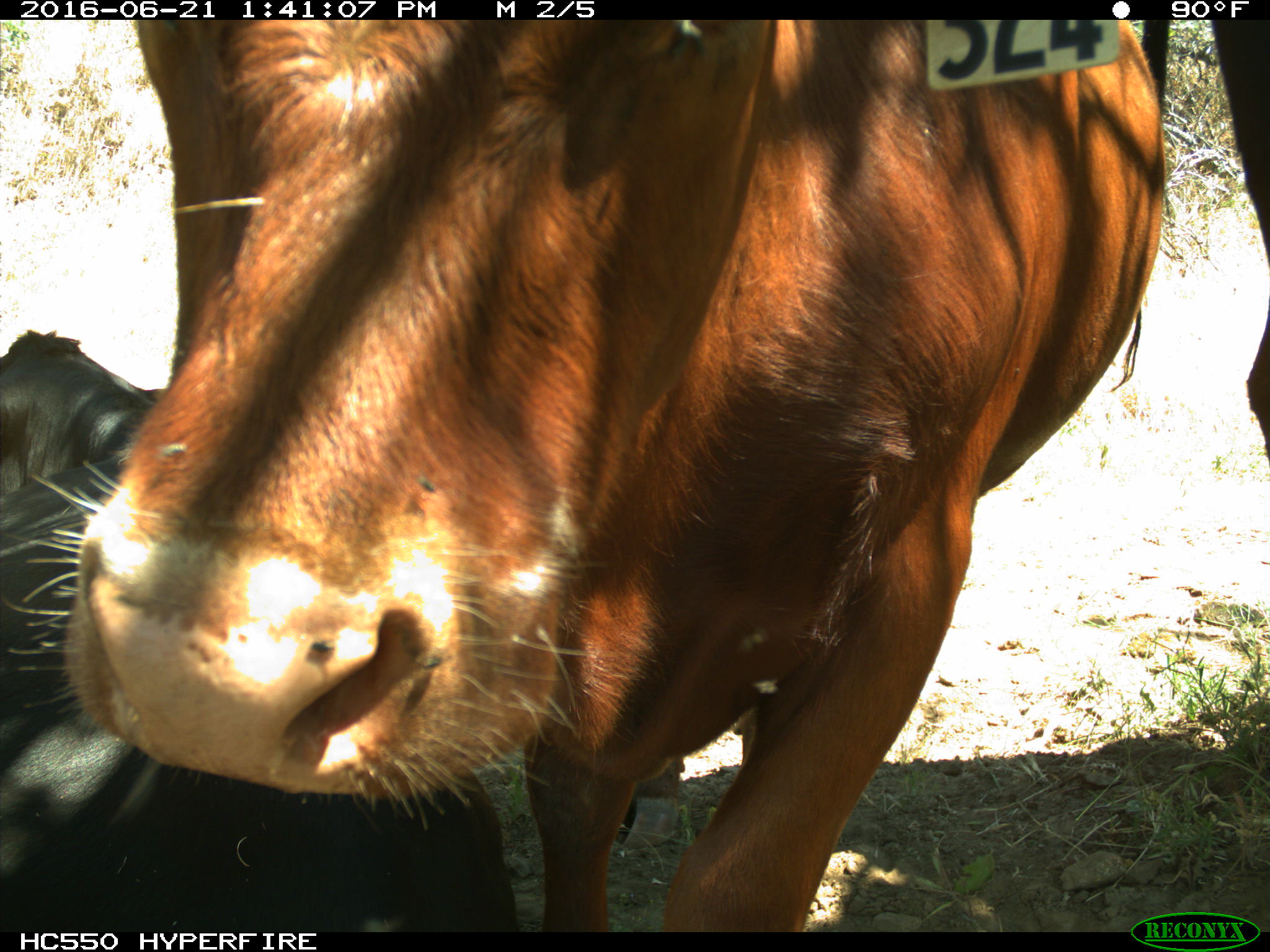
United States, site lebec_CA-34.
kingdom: Animalia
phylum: Chordata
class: Mammalia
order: Artiodactyla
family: Bovidae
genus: Bos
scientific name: Bos taurus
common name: domestic cow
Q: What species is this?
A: Bos taurus (domestic cow).